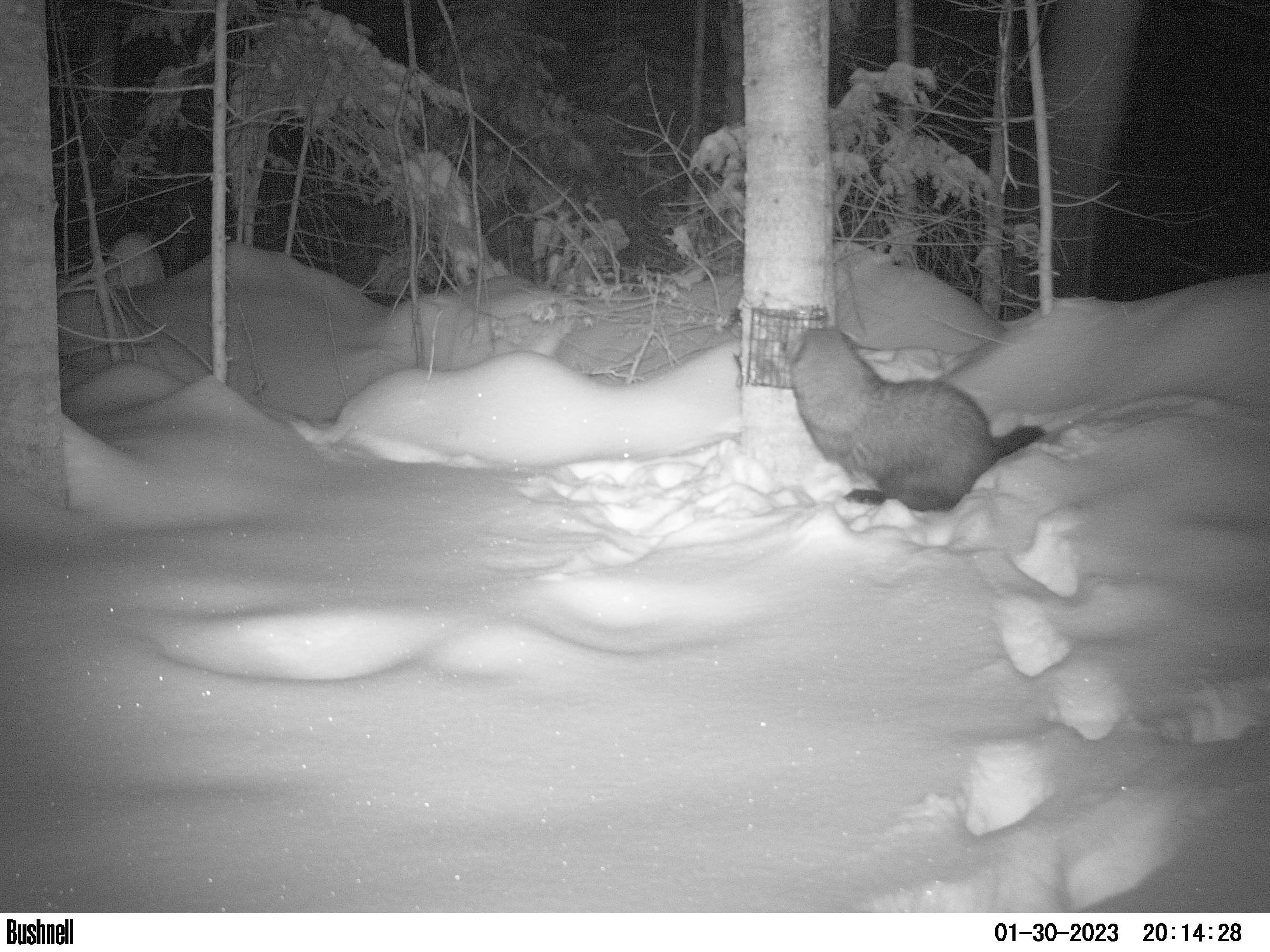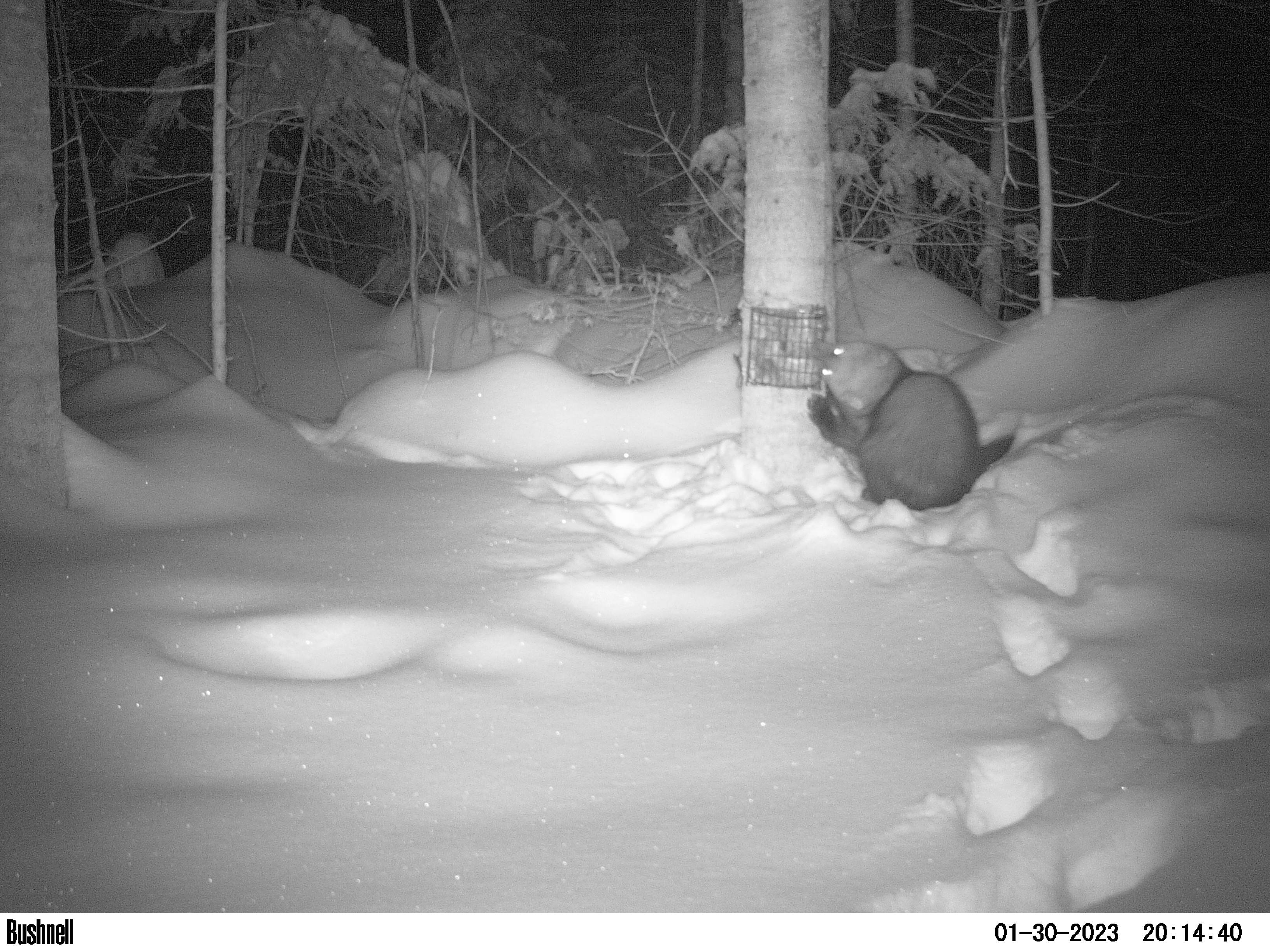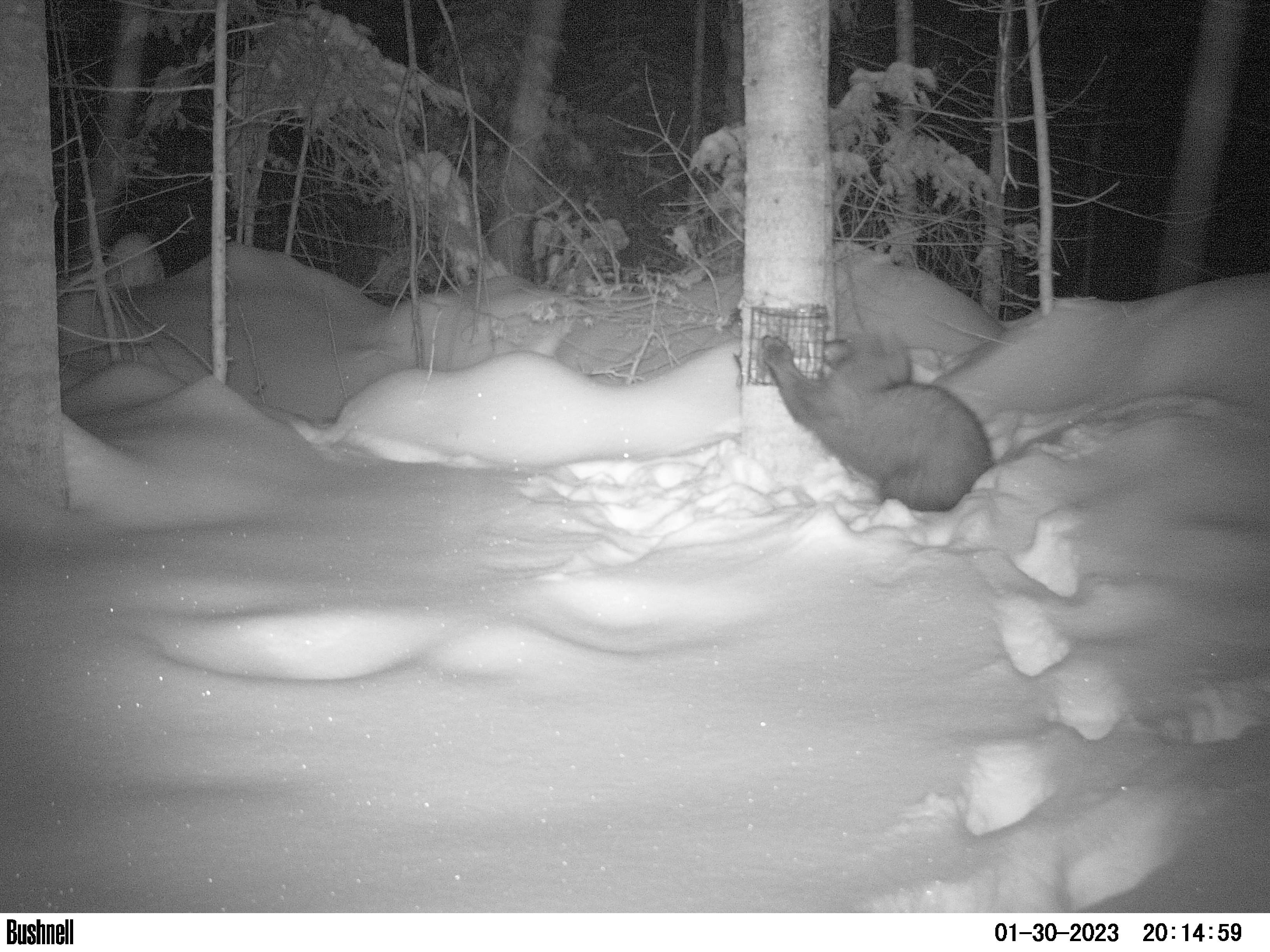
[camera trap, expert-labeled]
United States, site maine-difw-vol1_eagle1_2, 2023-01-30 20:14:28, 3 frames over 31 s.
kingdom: Animalia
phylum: Chordata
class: Mammalia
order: Carnivora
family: Mustelidae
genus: Pekania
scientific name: Pekania pennanti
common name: fisher